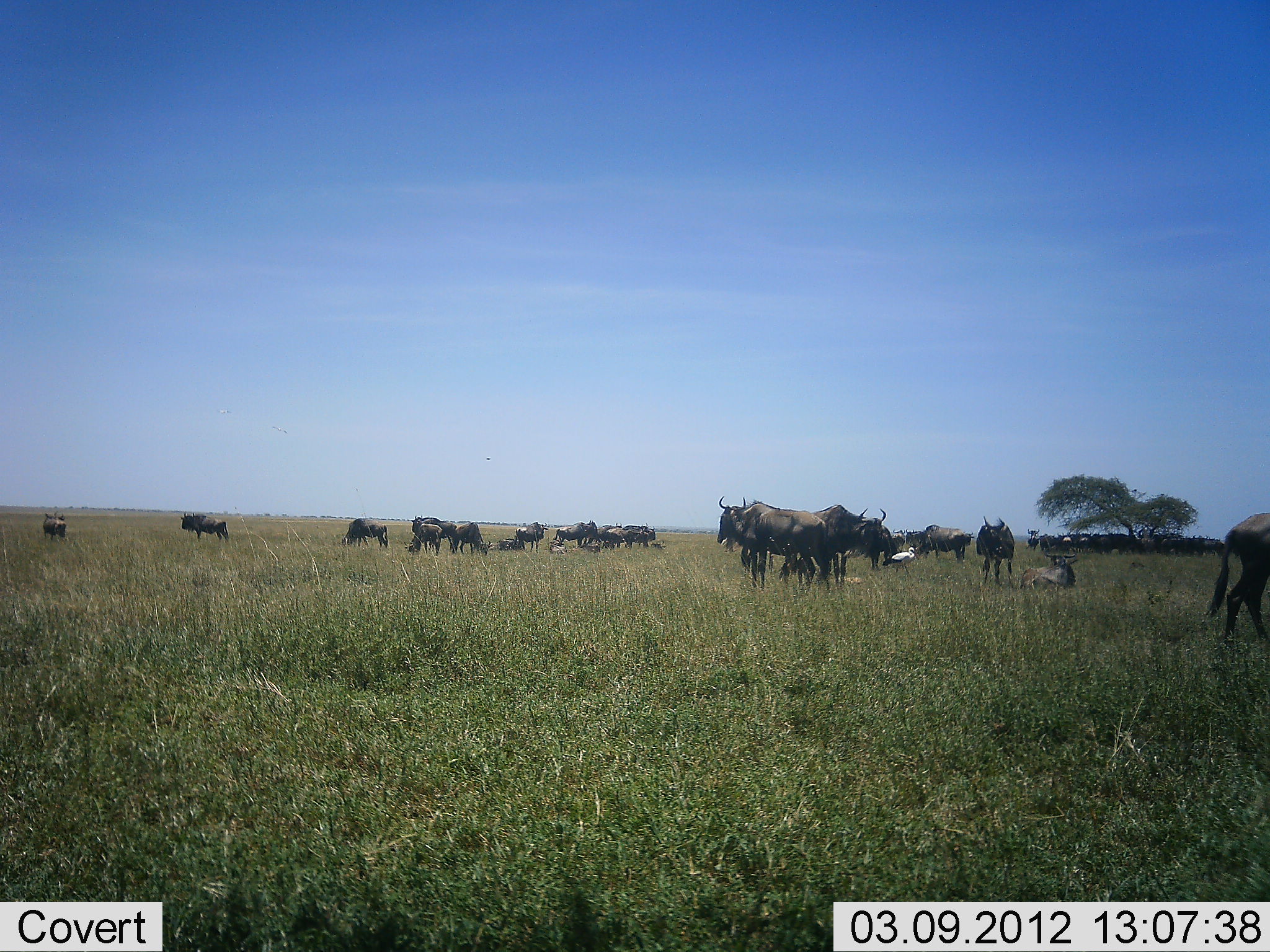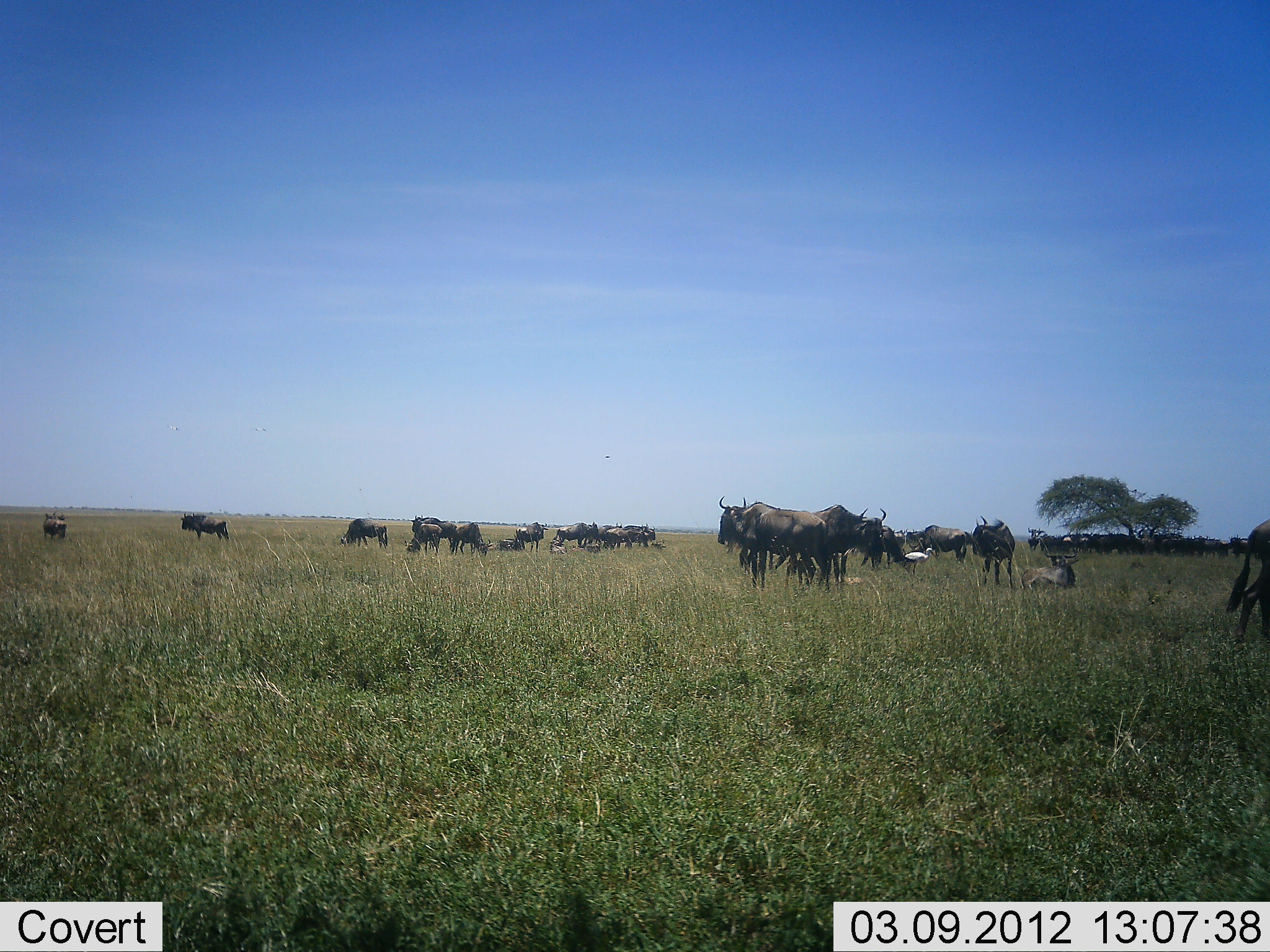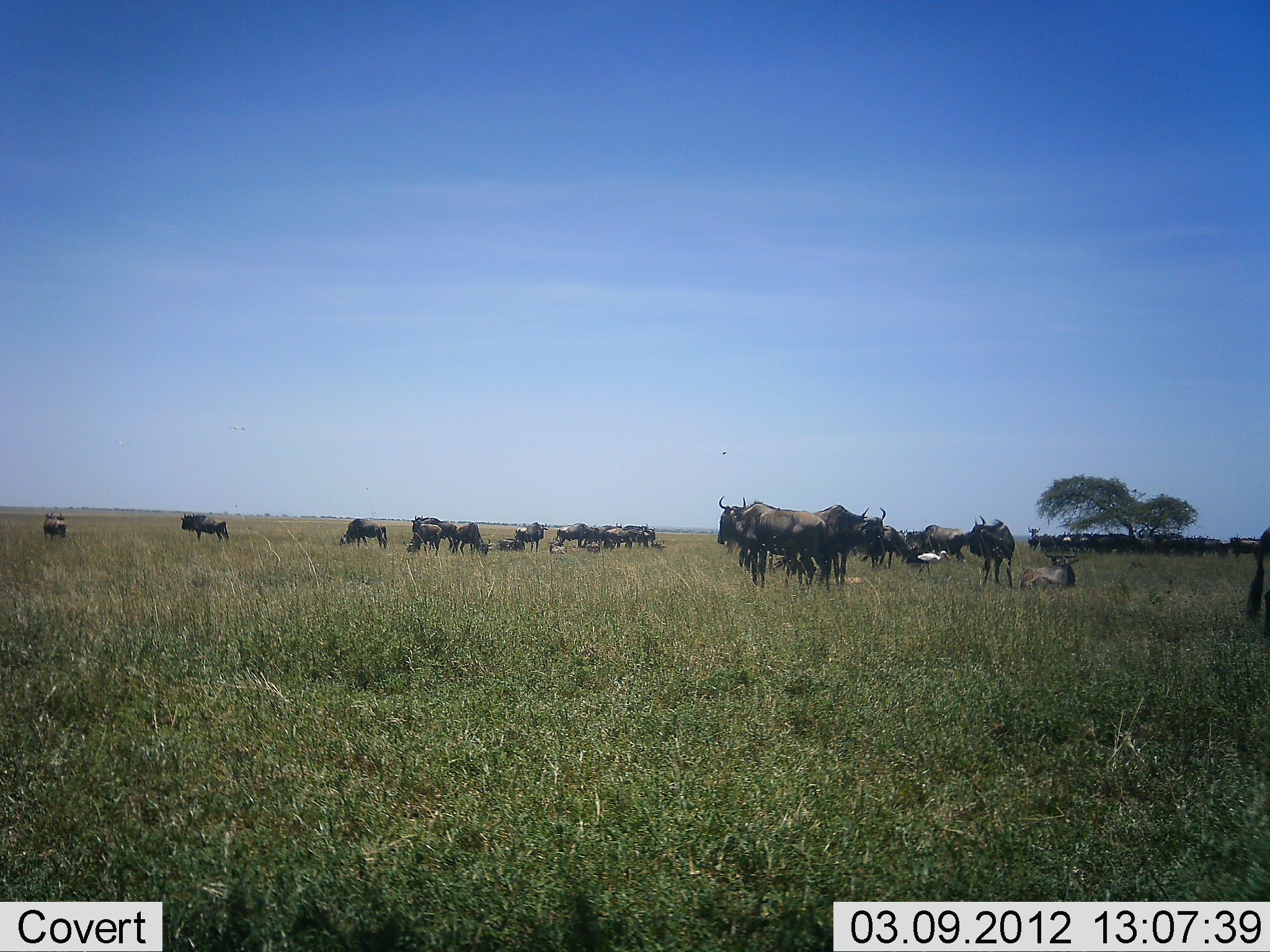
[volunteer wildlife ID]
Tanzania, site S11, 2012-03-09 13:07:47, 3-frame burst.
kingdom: Animalia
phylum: Chordata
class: Mammalia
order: Artiodactyla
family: Bovidae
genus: Connochaetes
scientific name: Connochaetes taurinus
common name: blue wildebeest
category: wildebeest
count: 11-50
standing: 80%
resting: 75%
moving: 35%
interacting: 15%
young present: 15%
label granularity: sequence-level